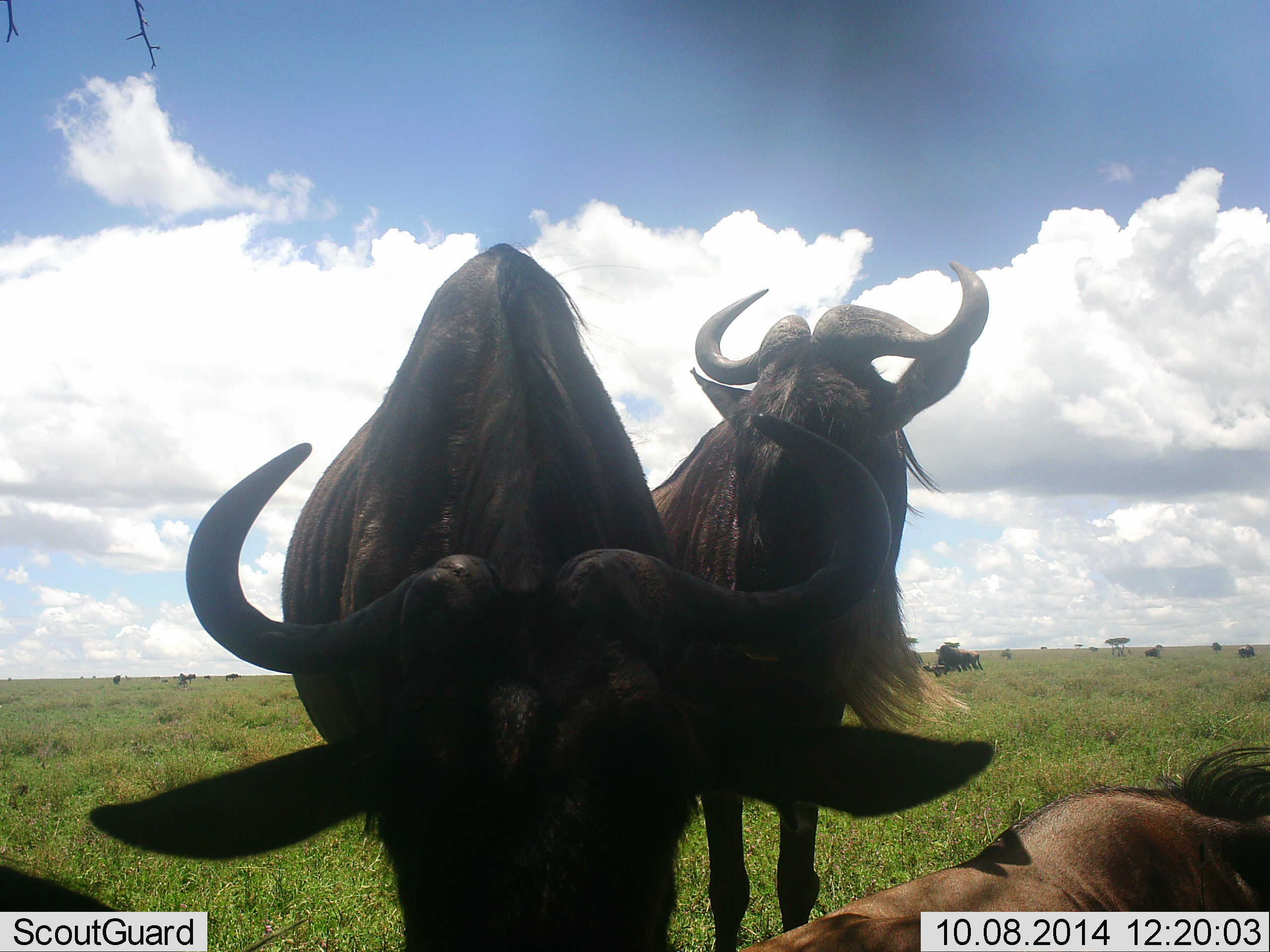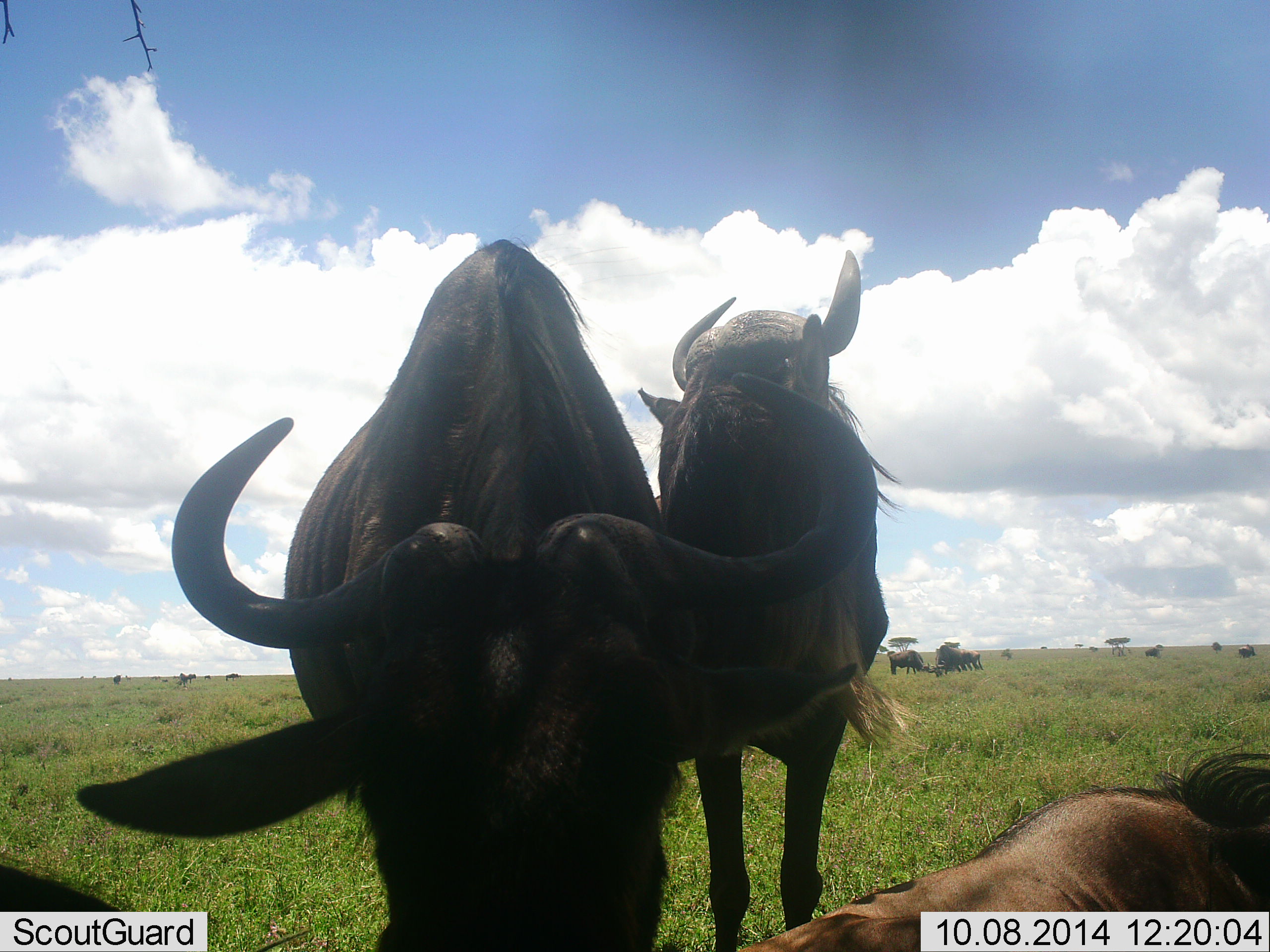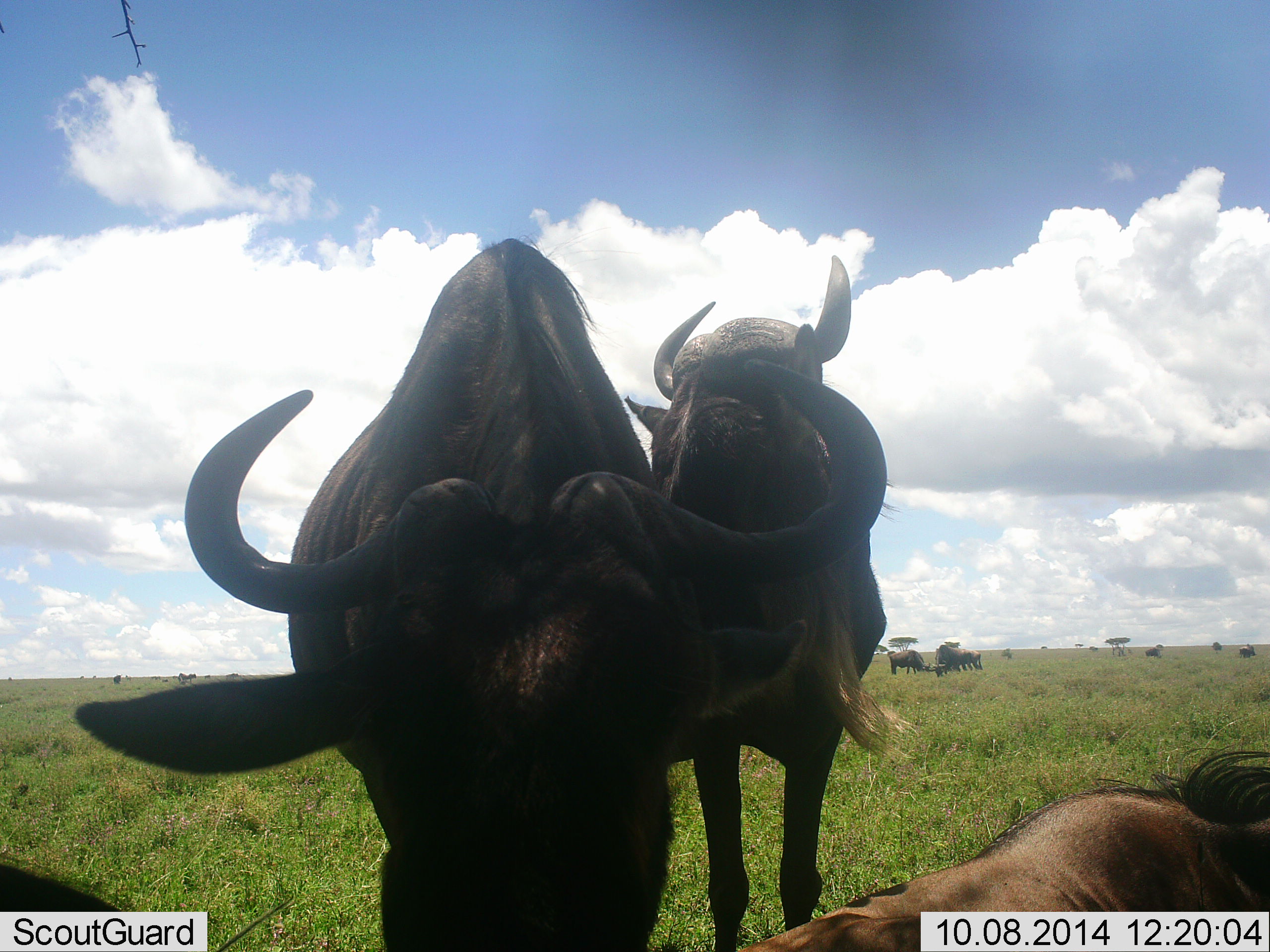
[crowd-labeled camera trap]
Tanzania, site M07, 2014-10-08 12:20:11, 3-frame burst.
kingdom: Animalia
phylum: Chordata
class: Mammalia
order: Artiodactyla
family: Bovidae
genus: Connochaetes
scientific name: Connochaetes taurinus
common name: blue wildebeest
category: wildebeest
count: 7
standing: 100%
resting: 82%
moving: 18%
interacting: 9%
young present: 0%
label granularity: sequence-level